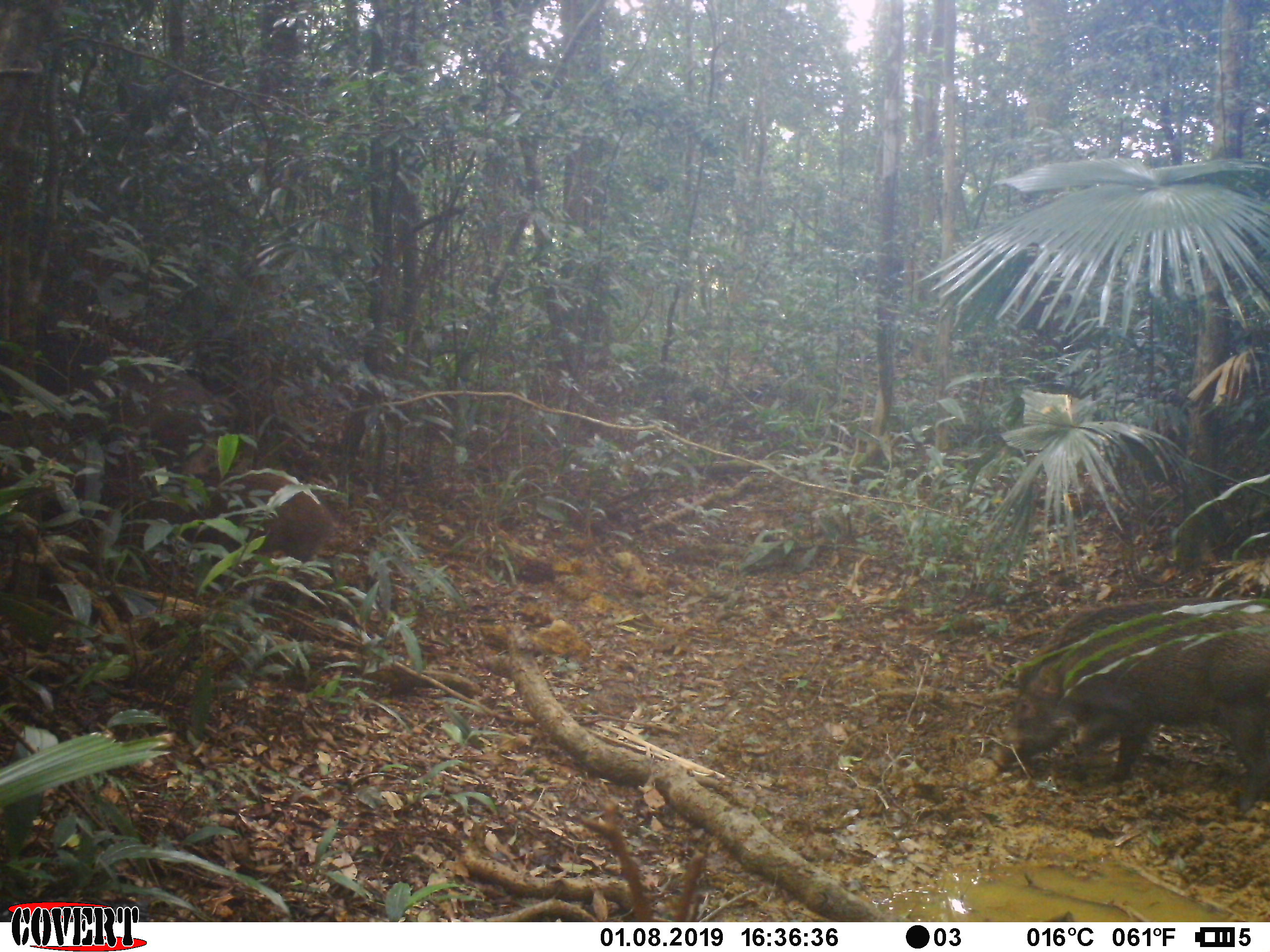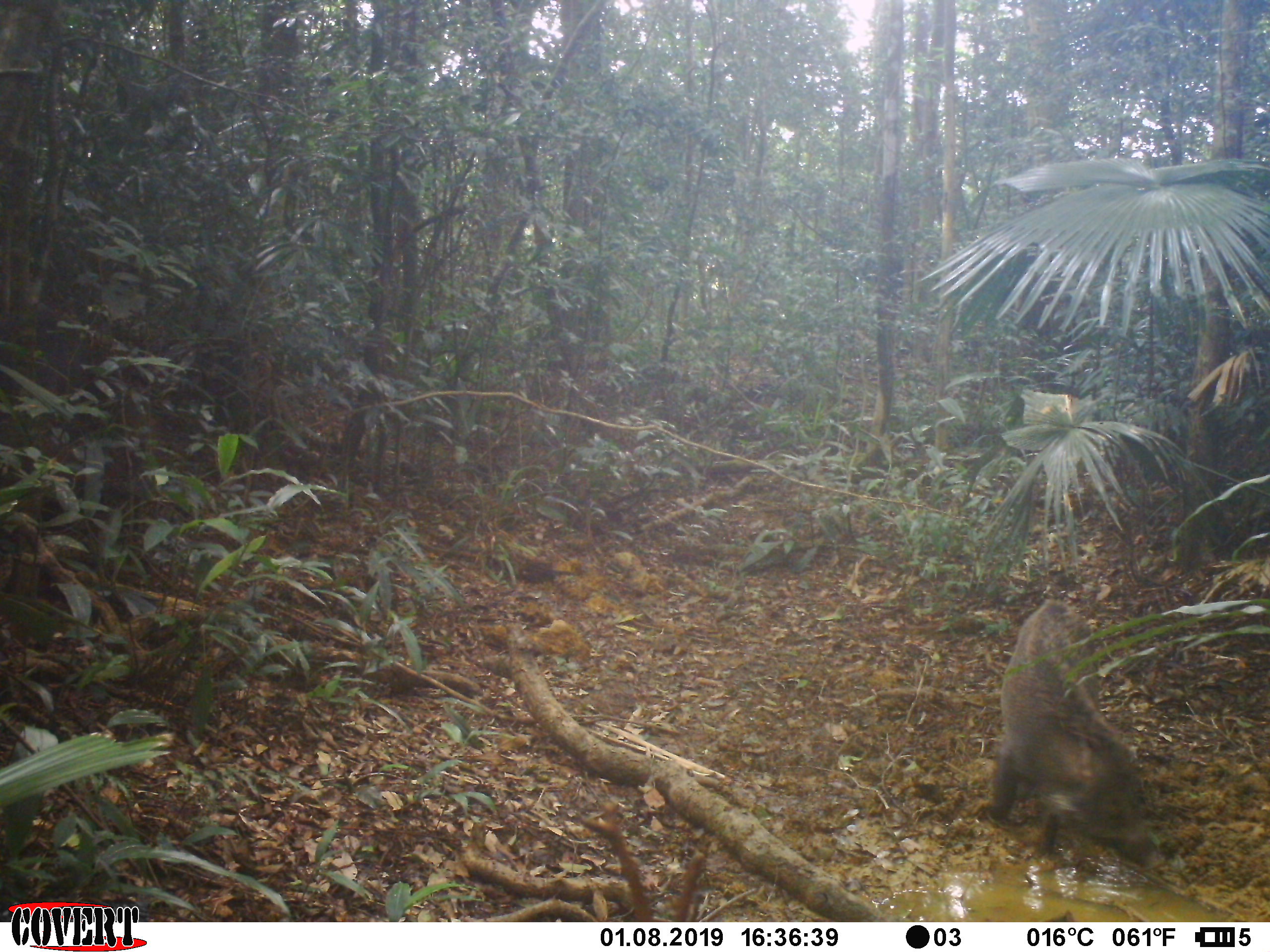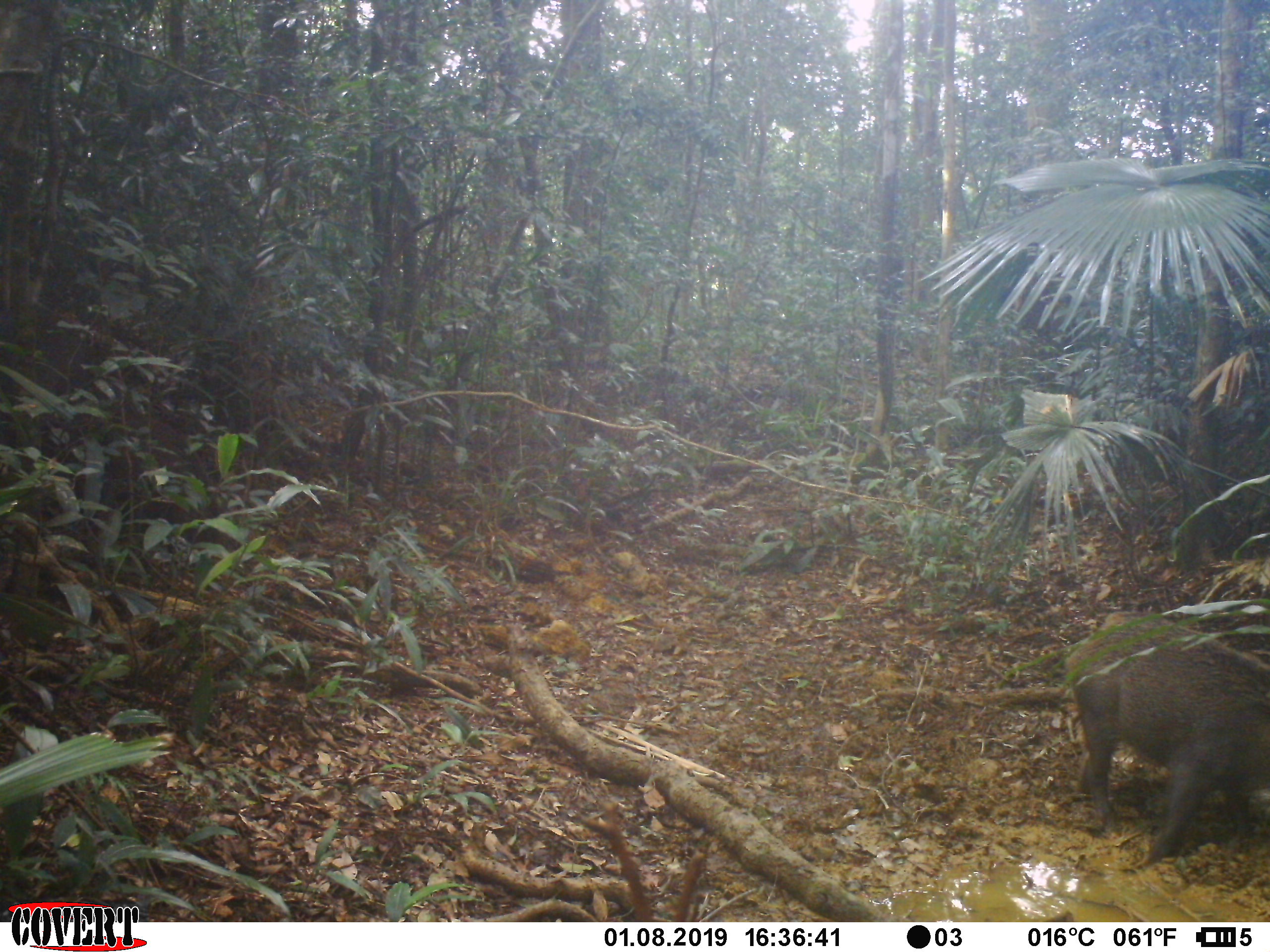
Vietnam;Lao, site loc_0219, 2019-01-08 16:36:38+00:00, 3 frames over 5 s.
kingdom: Animalia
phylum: Chordata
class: Mammalia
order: Artiodactyla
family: Suidae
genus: Sus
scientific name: Sus scrofa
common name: eurasian wild pig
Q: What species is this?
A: Eurasian wild pig (Sus scrofa).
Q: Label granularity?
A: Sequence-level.